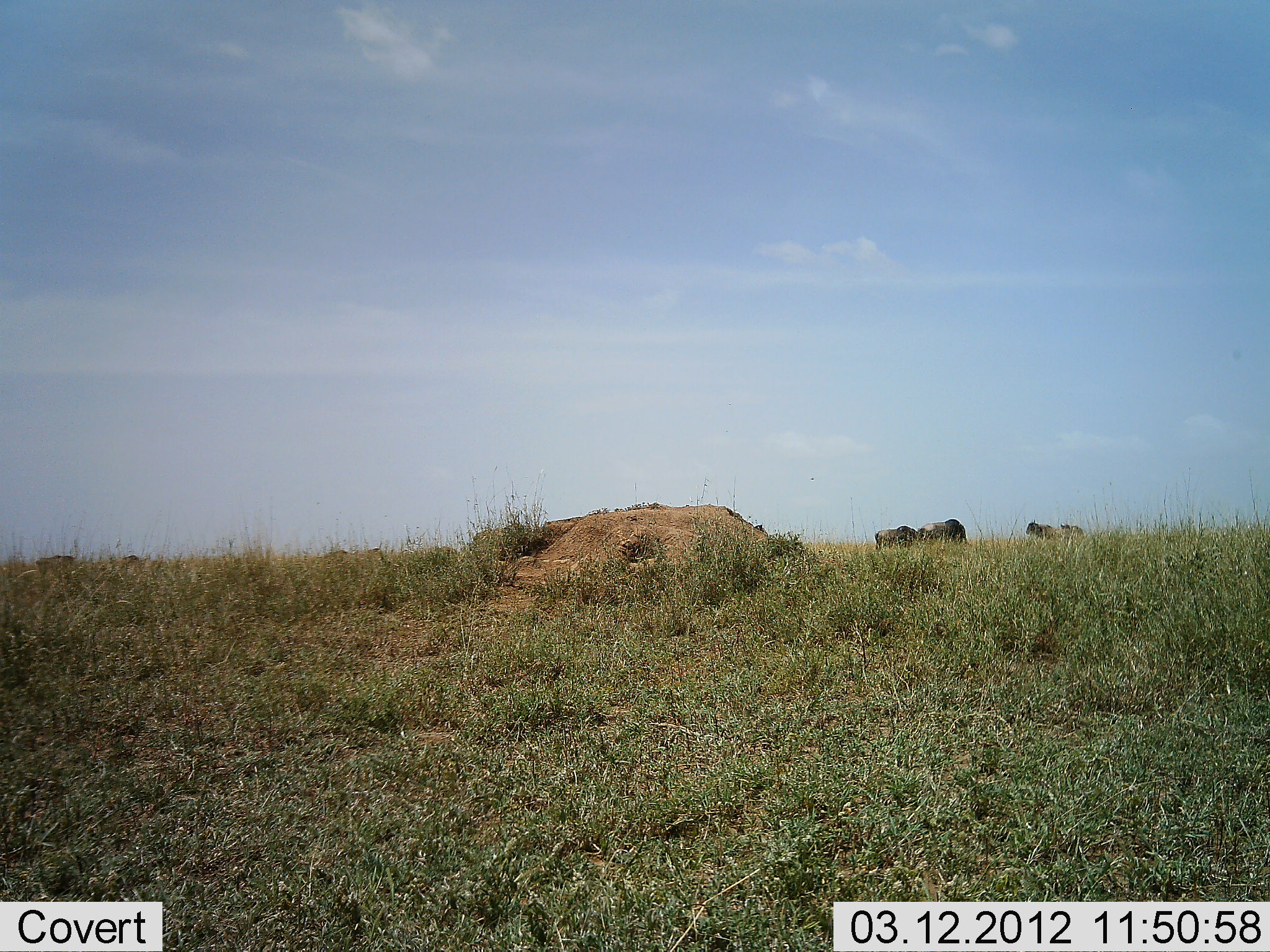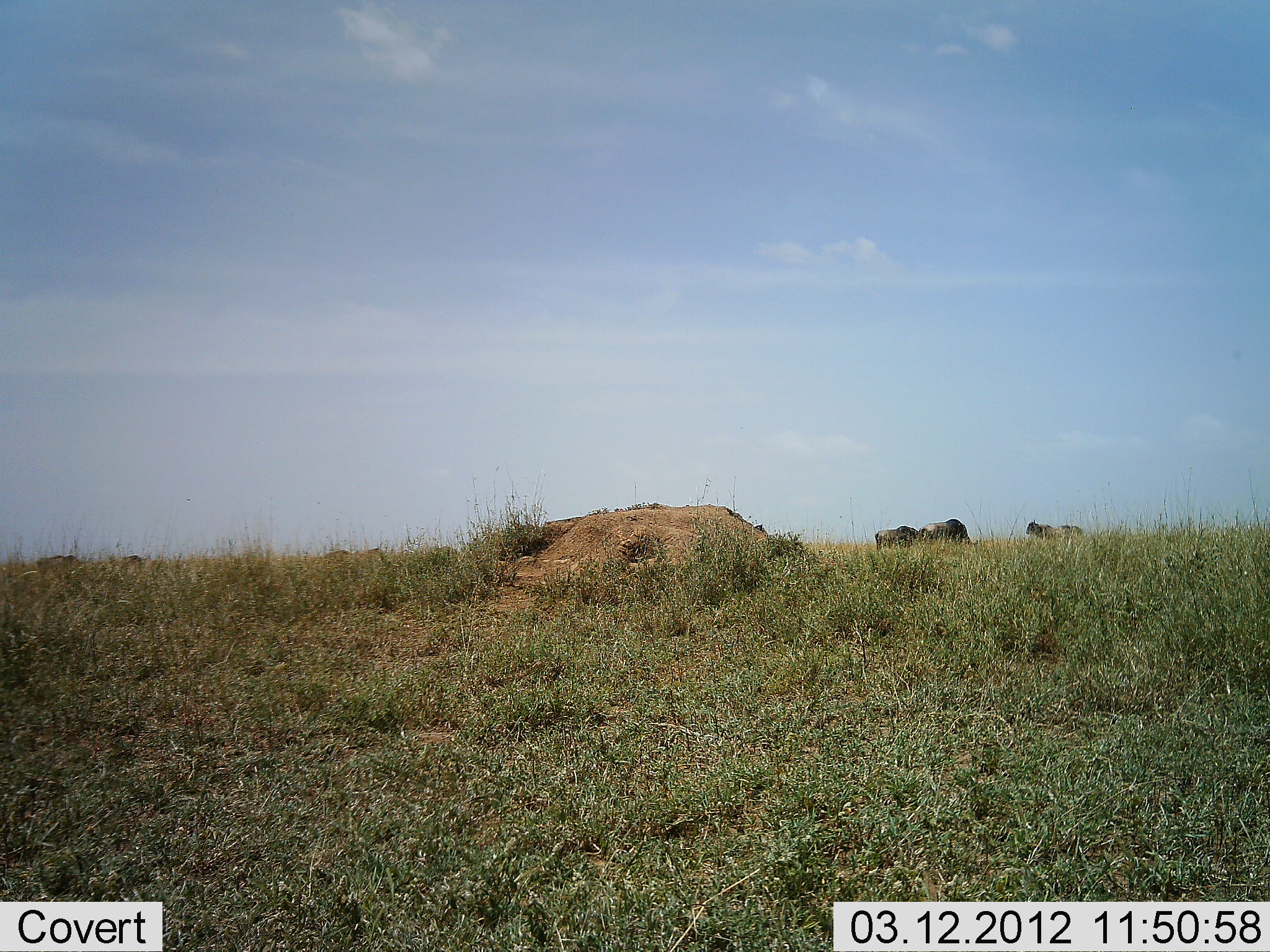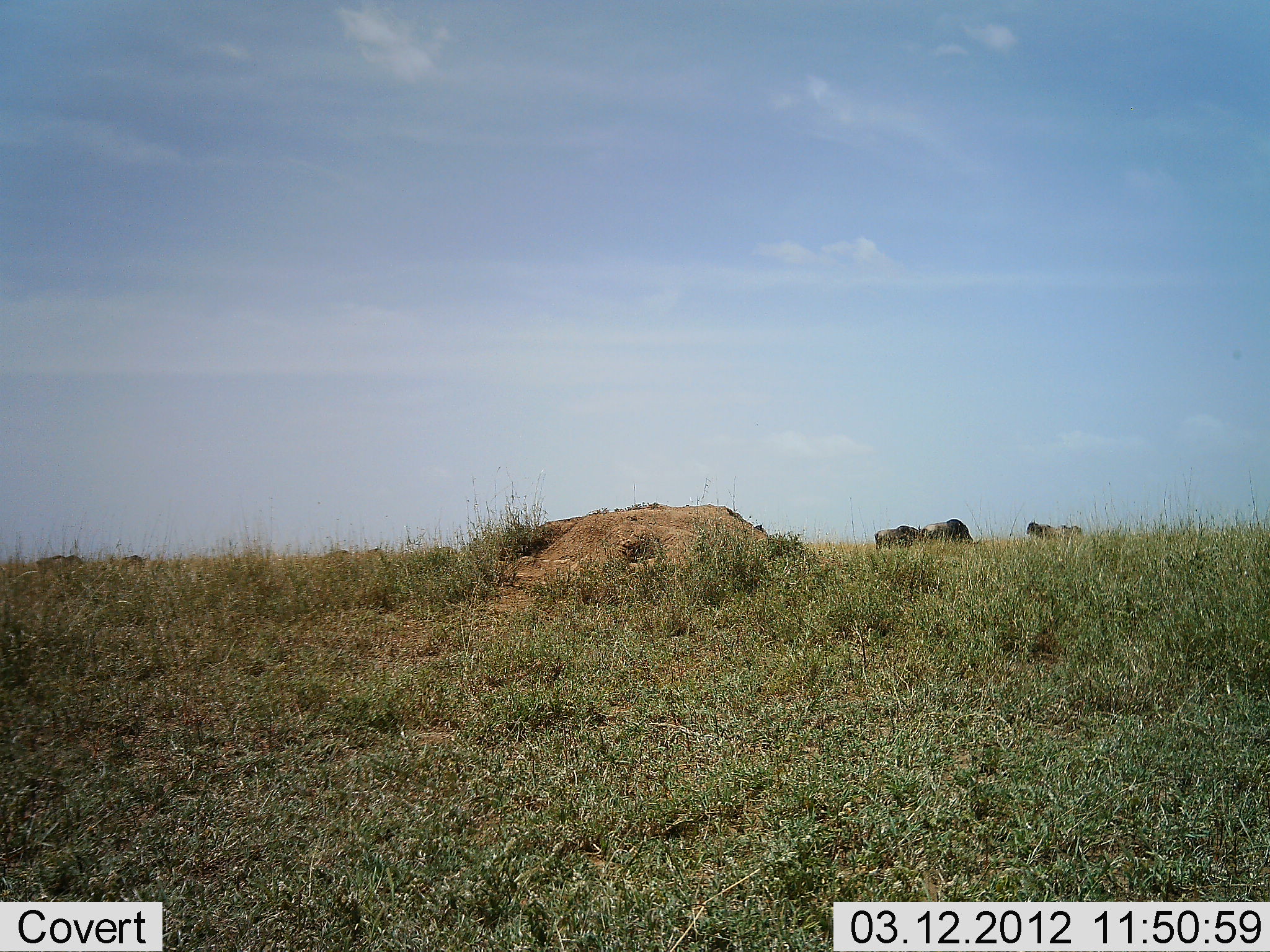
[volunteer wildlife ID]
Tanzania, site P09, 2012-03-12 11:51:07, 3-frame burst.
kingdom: Animalia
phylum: Chordata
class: Mammalia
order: Artiodactyla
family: Bovidae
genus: Connochaetes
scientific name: Connochaetes taurinus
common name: blue wildebeest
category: wildebeest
Wildebeest (blue wildebeest) (Connochaetes taurinus), count 6. Behavior (volunteer vote fractions): standing 57%, resting 0%, moving 10%, interacting 0%. Young present (vote fraction): 5%. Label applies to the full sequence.